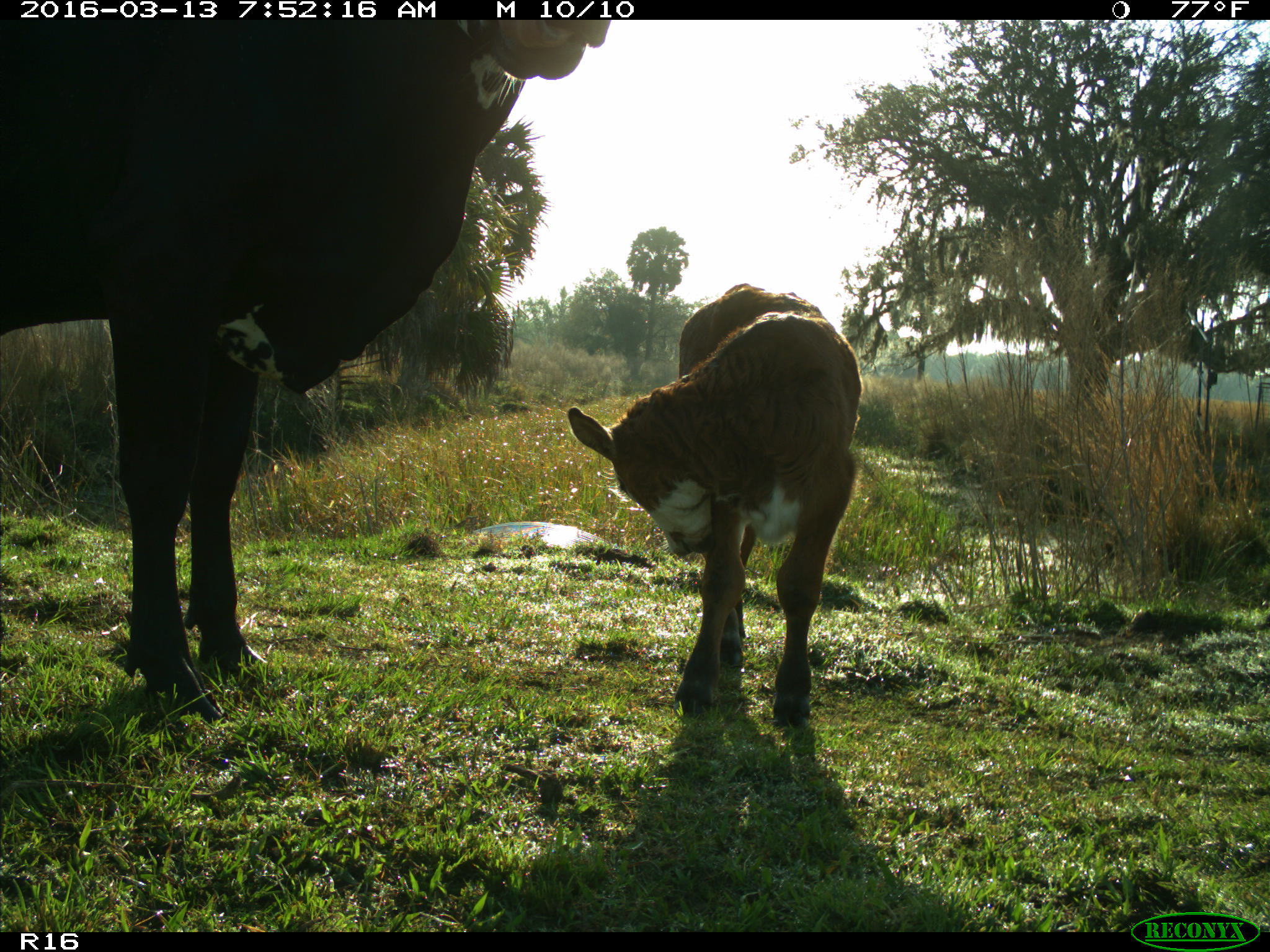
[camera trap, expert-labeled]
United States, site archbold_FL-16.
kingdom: Animalia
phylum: Chordata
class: Mammalia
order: Artiodactyla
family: Bovidae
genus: Bos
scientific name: Bos taurus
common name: domestic cow